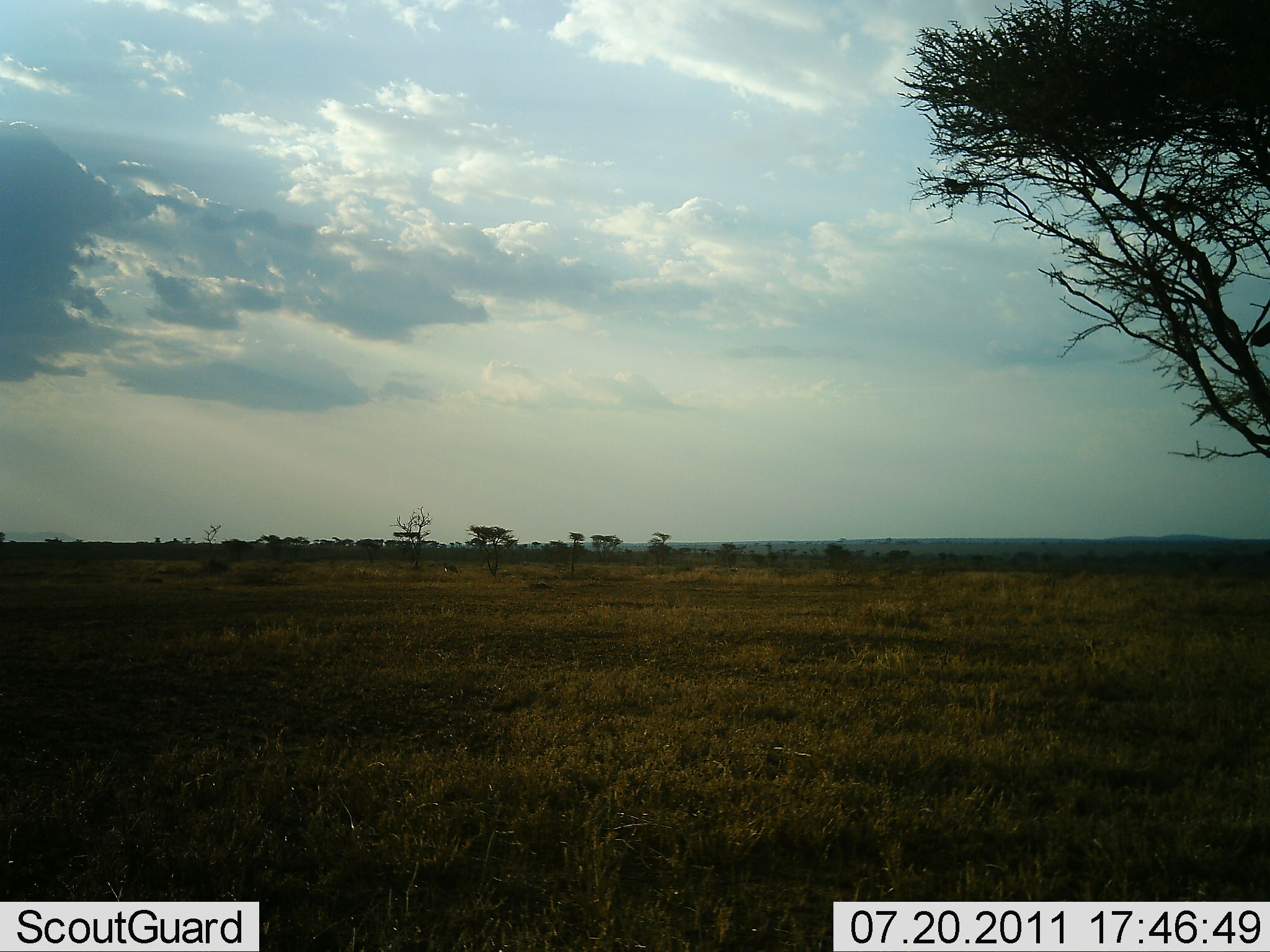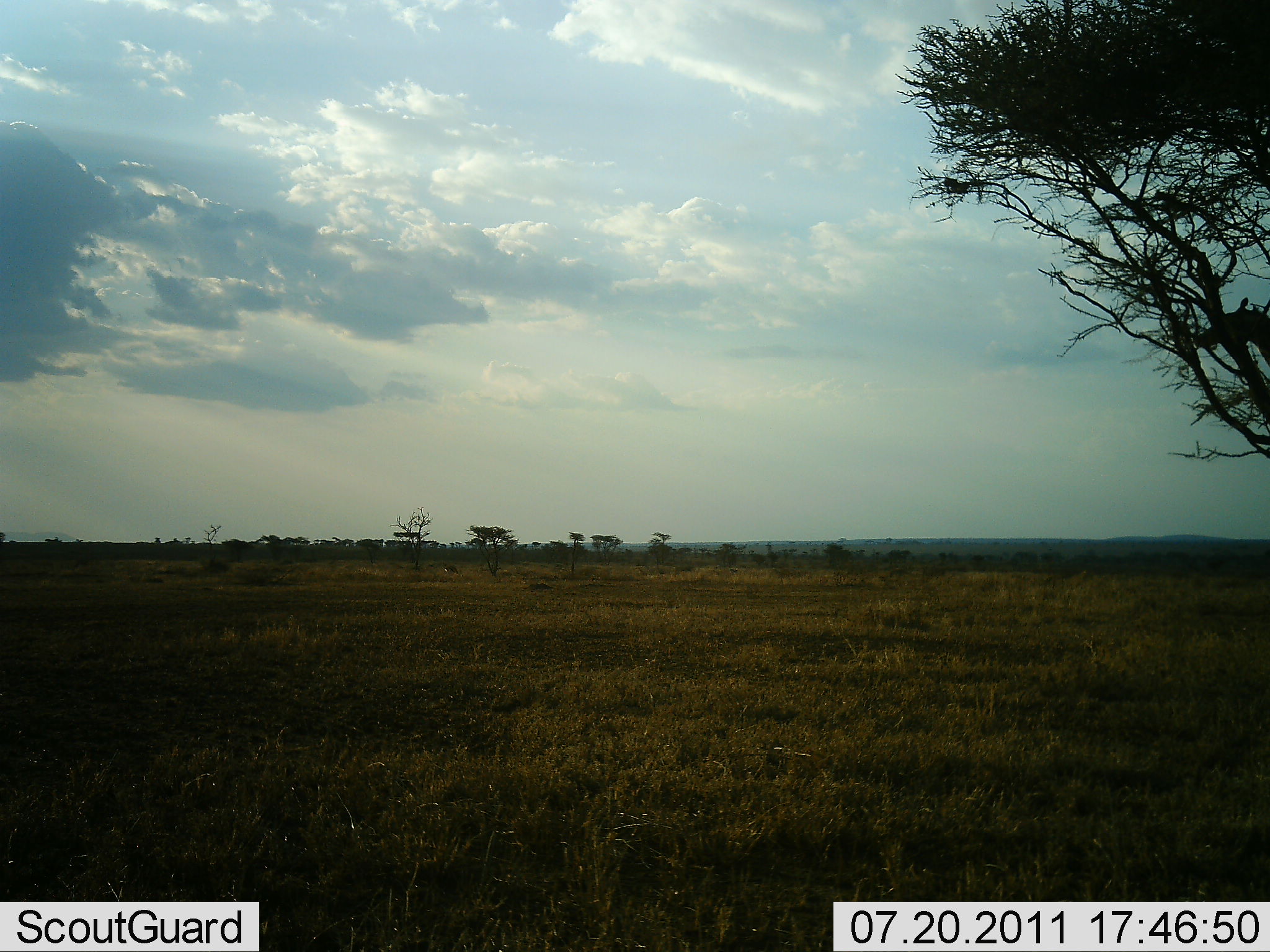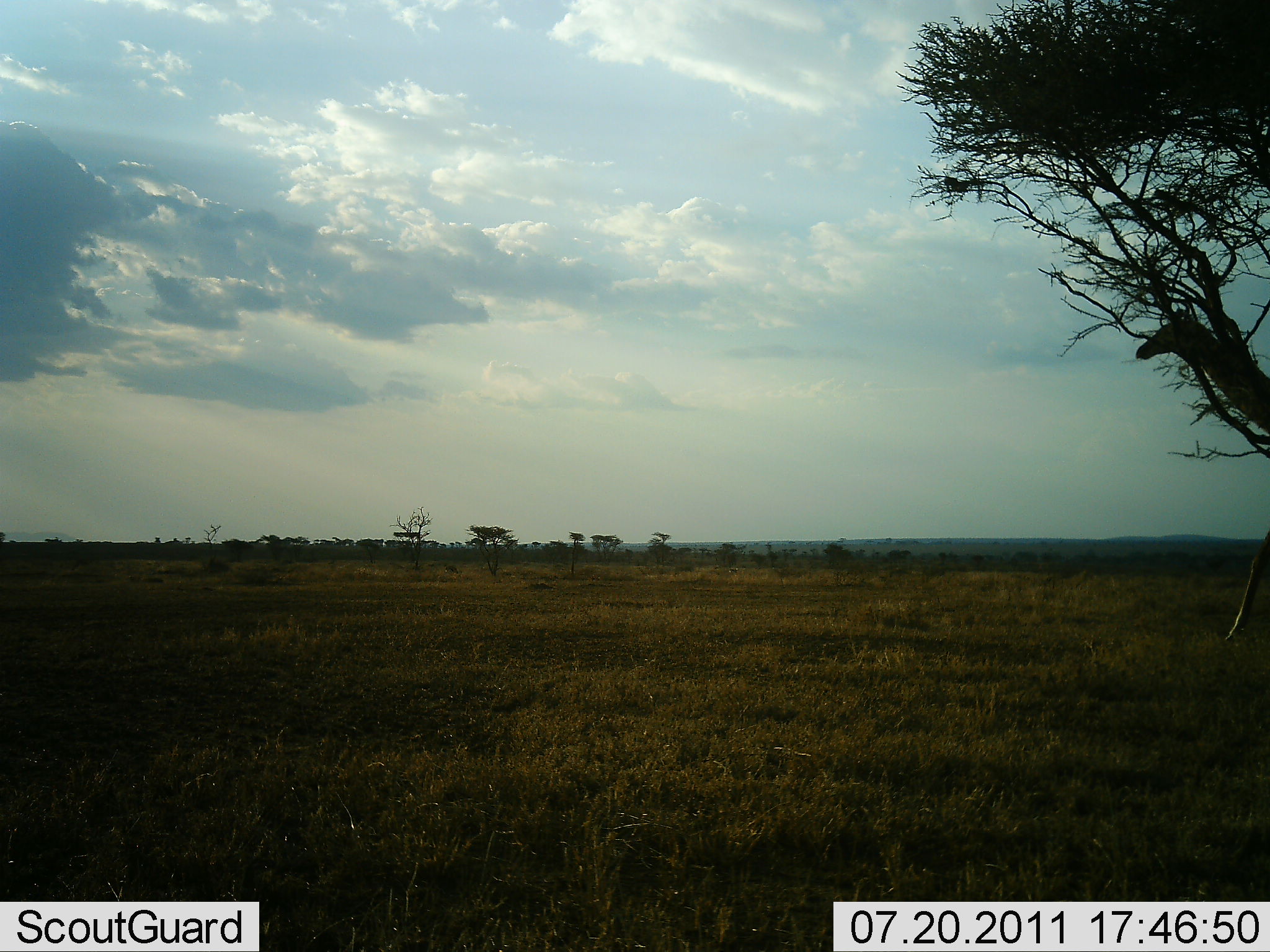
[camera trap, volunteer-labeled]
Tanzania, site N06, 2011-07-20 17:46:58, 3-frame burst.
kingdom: Animalia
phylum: Chordata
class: Mammalia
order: Artiodactyla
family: Giraffidae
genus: Giraffa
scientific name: Giraffa camelopardalis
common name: giraffe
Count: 1.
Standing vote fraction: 8%.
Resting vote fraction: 0%.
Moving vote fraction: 92%.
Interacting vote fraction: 0%.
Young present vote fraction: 0%.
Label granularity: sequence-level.